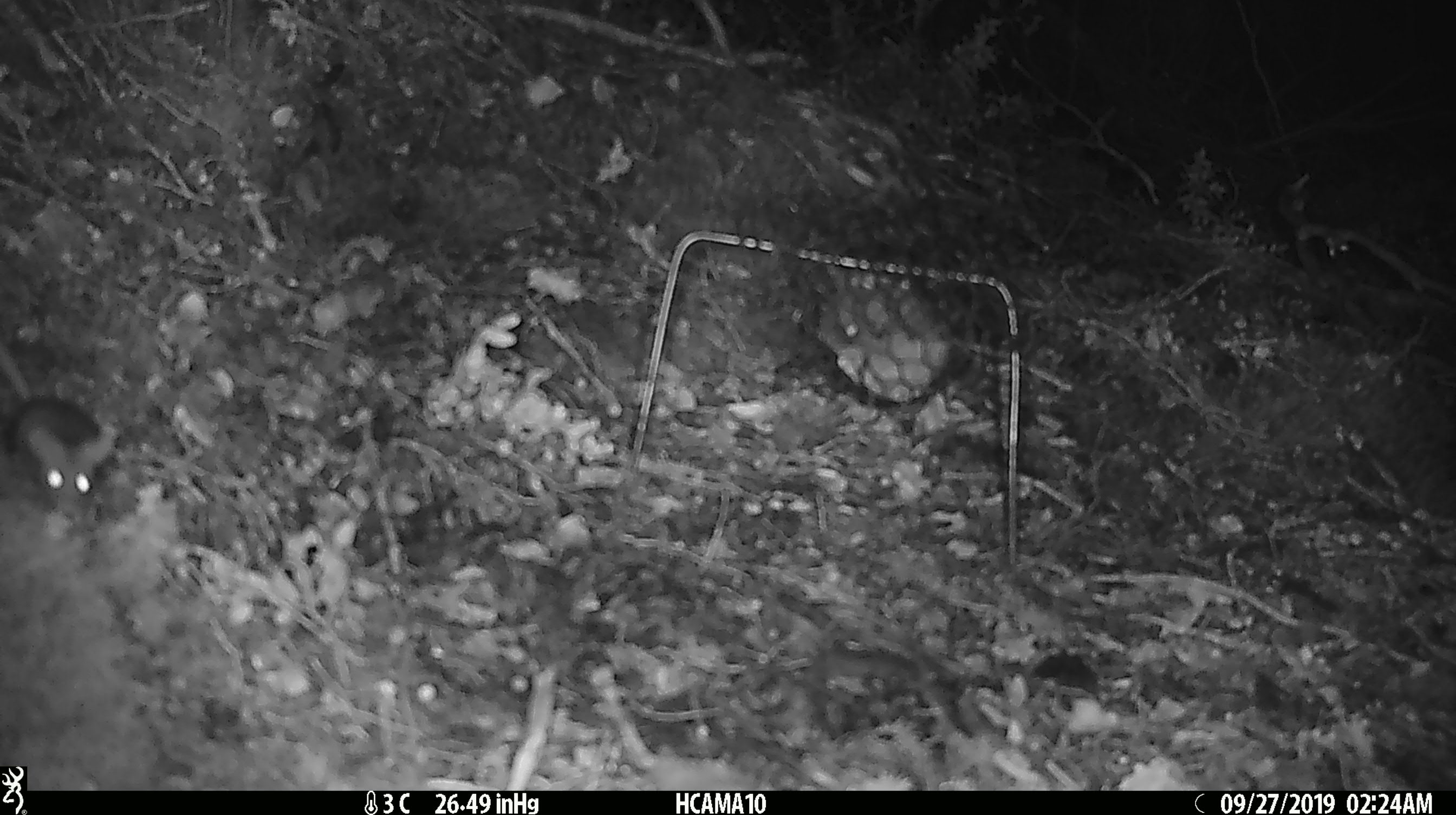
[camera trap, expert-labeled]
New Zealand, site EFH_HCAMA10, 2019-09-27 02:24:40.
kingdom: Animalia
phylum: Chordata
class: Mammalia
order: Rodentia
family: Muridae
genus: Mus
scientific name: Mus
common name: mouse